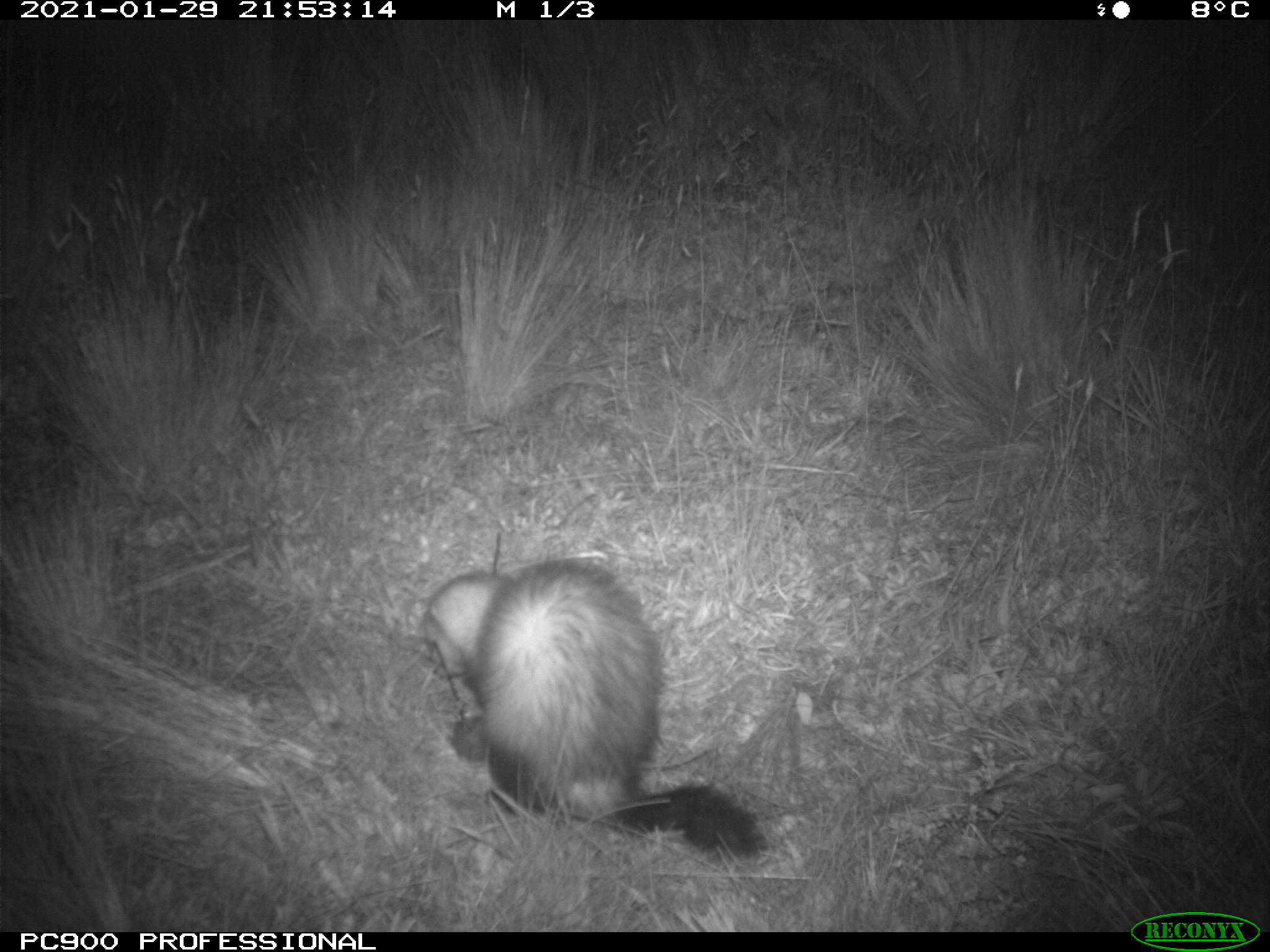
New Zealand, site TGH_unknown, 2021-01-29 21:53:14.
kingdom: Animalia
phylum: Chordata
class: Mammalia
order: Carnivora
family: Mustelidae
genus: Mustela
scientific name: Mustela furo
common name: ferret